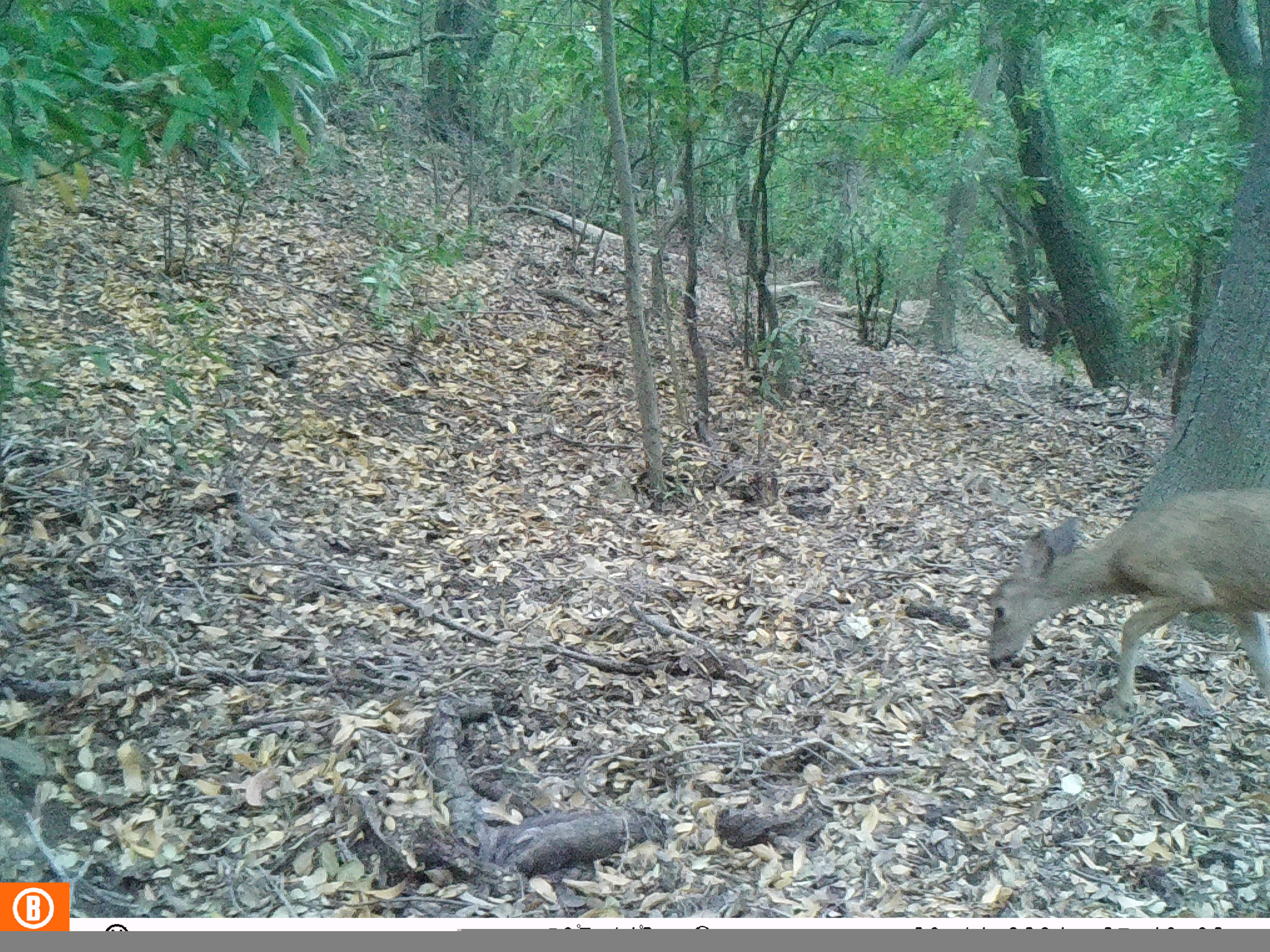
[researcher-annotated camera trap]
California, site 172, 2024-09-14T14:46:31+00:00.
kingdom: Animalia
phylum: Chordata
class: Mammalia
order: Artiodactyla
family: Cervidae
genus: Odocoileus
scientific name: Odocoileus hemionus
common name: mule deer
Mule deer (Odocoileus hemionus).